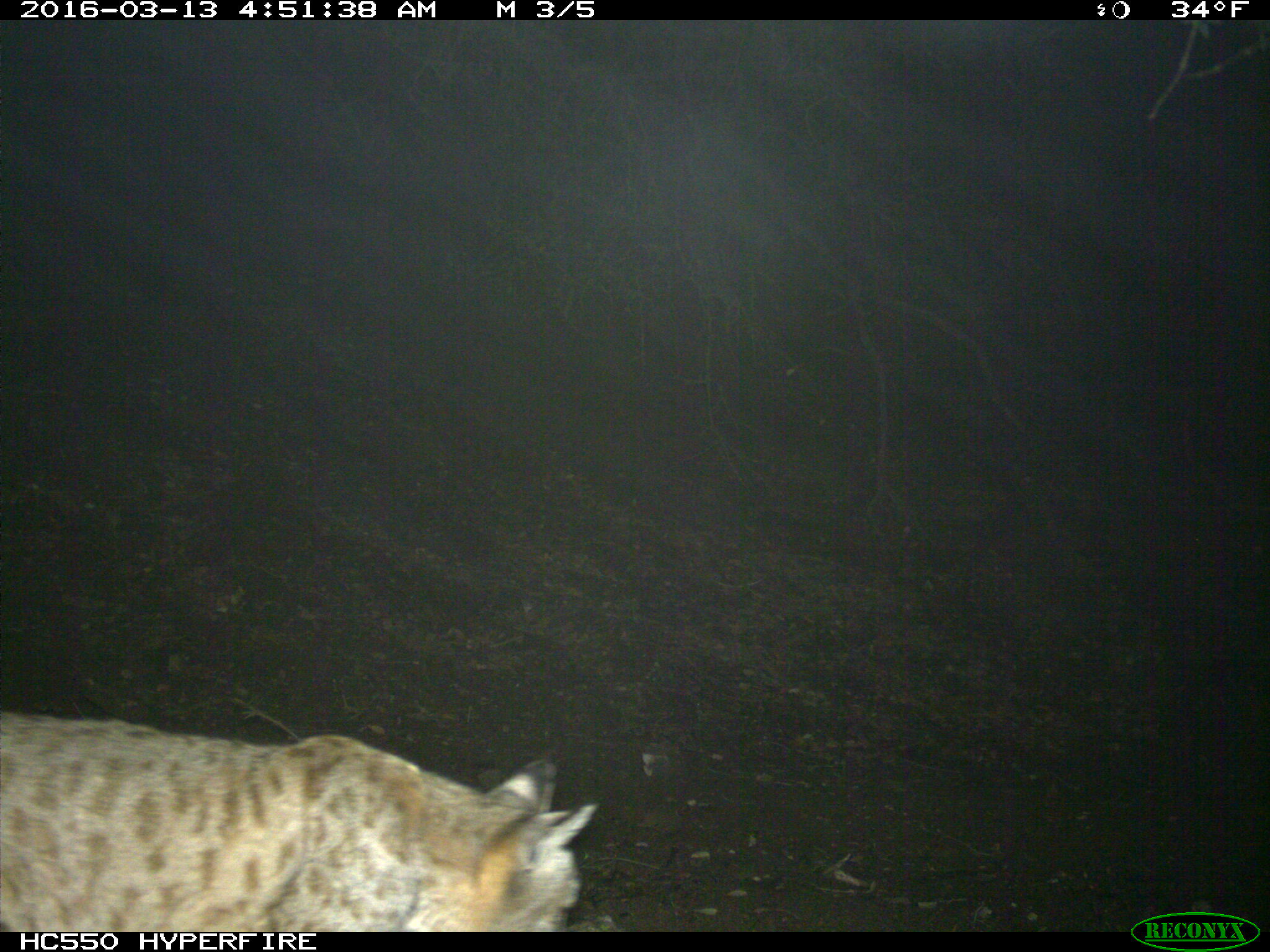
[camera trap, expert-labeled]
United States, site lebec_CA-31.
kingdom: Animalia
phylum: Chordata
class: Mammalia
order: Carnivora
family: Felidae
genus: Lynx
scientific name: Lynx rufus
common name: bobcat